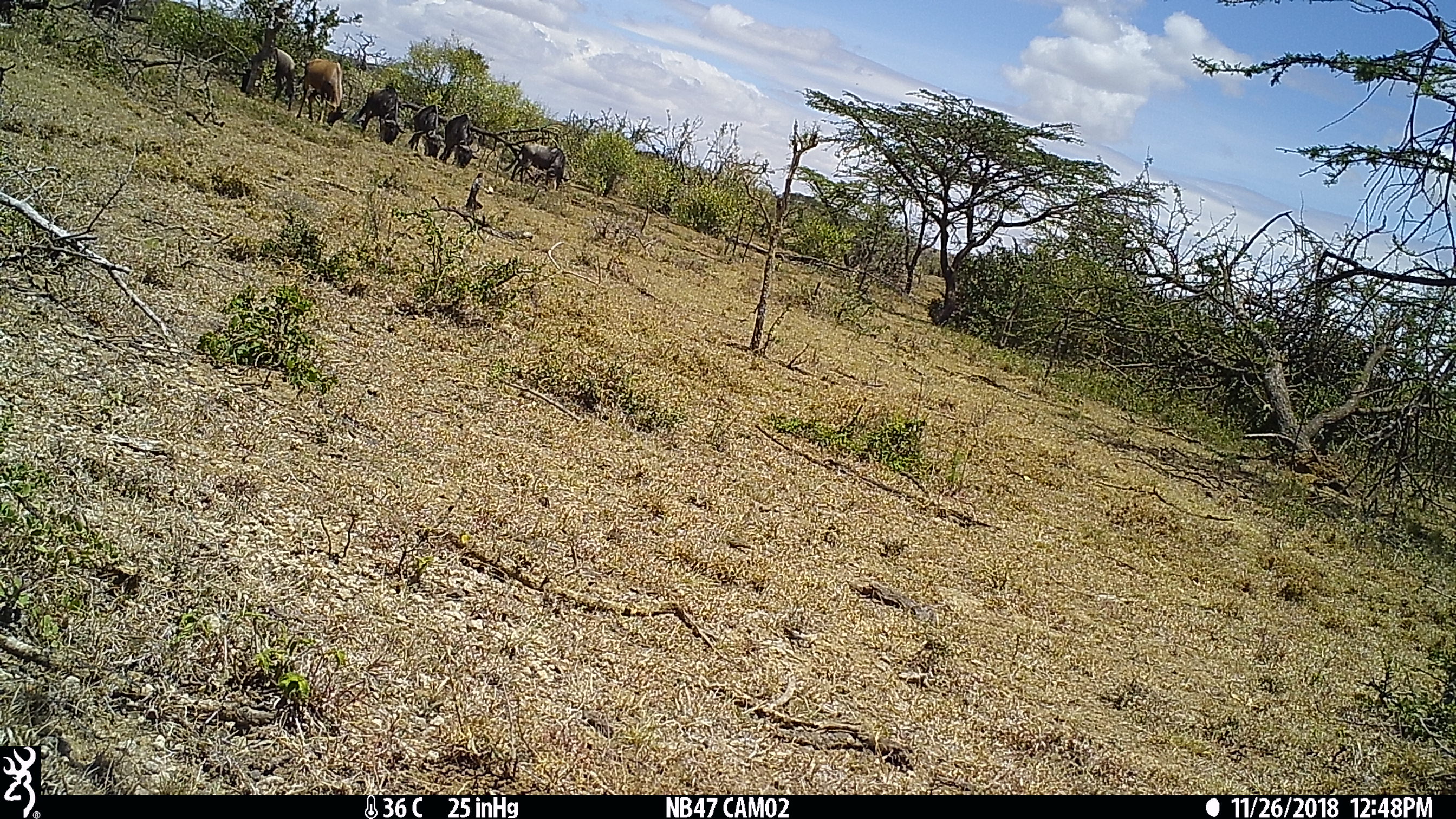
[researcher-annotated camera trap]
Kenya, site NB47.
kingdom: Animalia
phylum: Chordata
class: Mammalia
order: Artiodactyla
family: Bovidae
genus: Connochaetes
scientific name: Connochaetes taurinus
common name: blue wildebeest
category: wildebeest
Wildebeest (blue wildebeest) (Connochaetes taurinus).